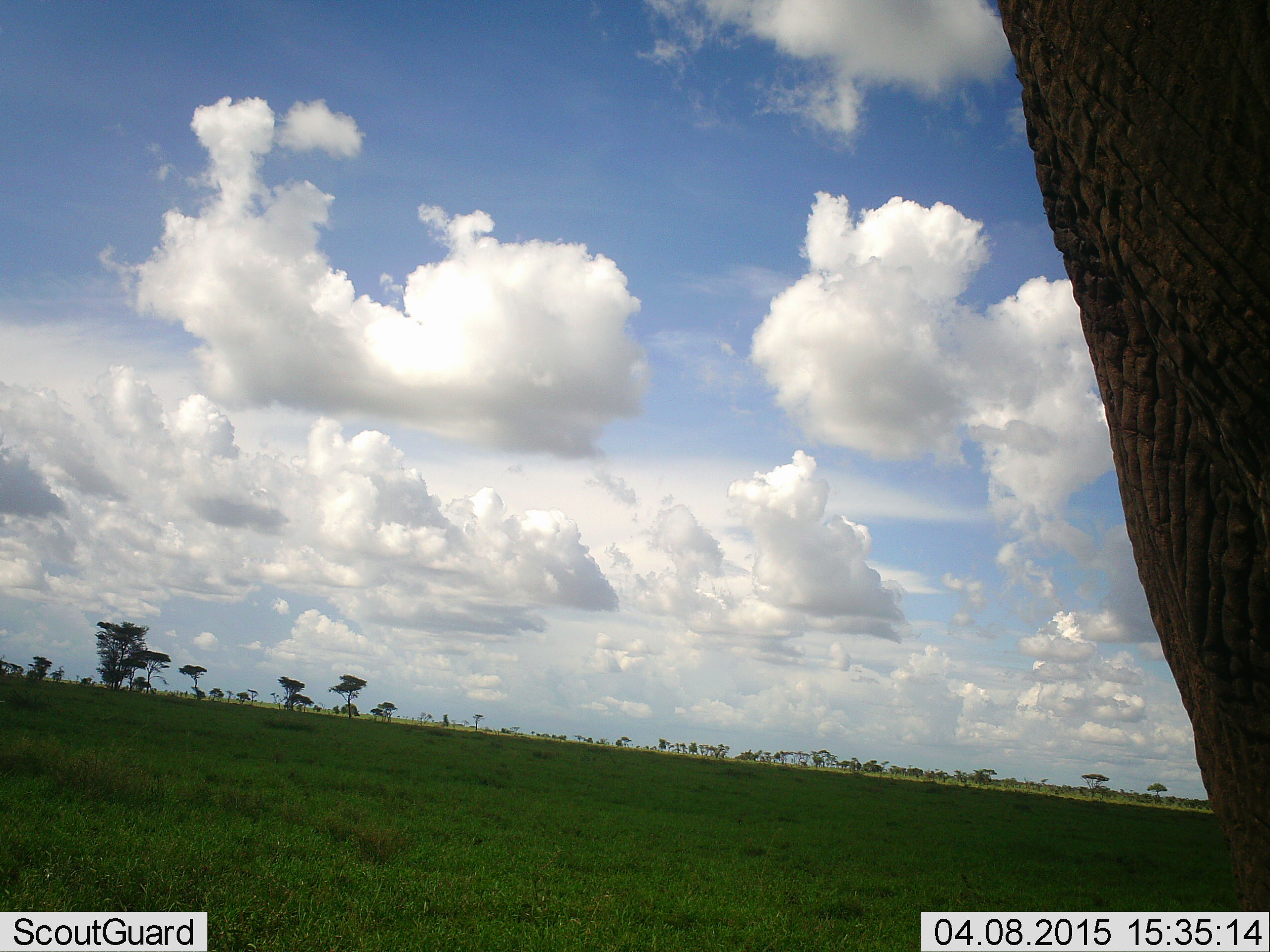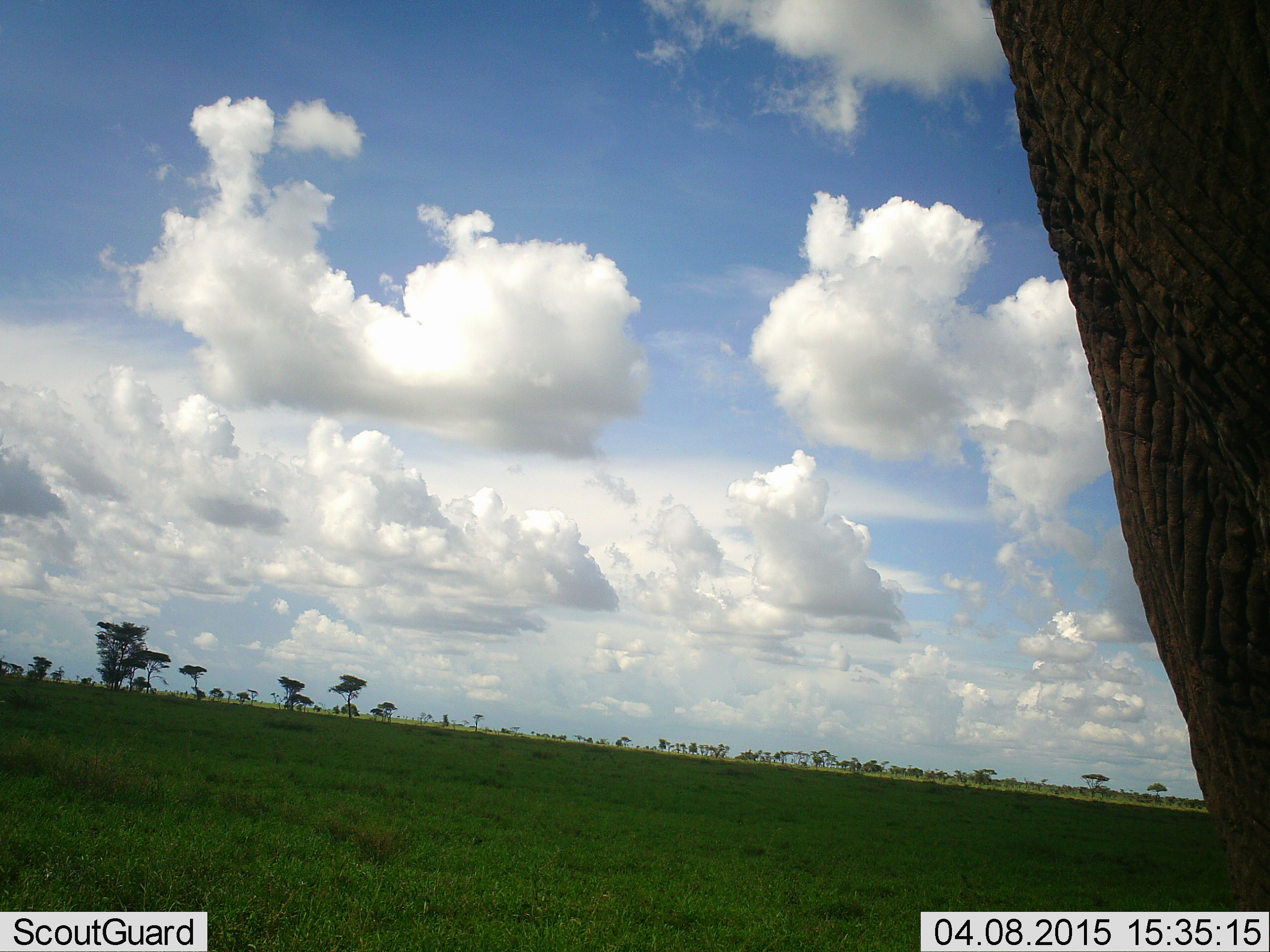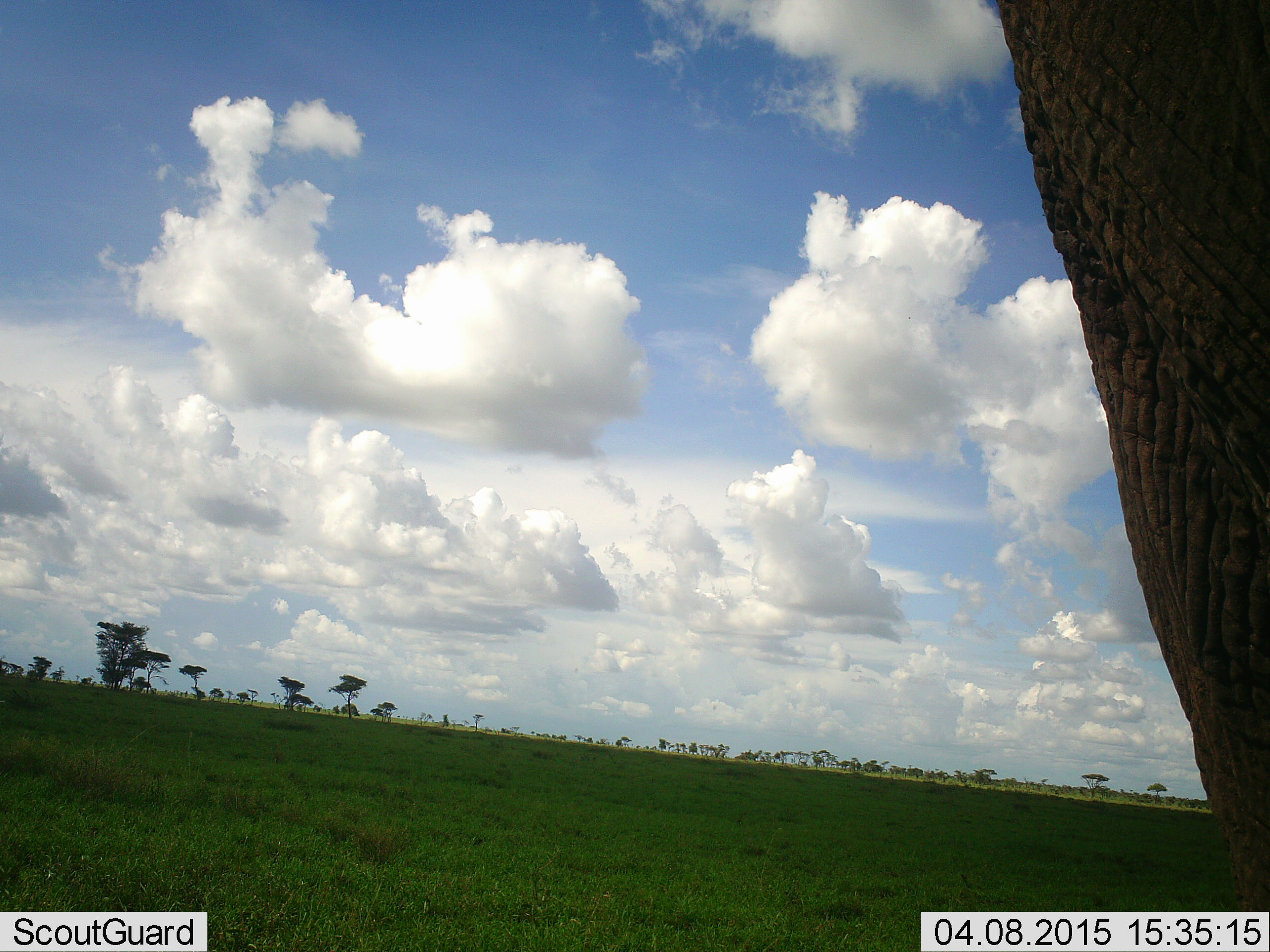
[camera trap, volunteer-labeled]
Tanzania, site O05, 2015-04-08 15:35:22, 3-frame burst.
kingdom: Animalia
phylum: Chordata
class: Mammalia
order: Proboscidea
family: Elephantidae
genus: Loxodonta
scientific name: Loxodonta africana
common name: african bush elephant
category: elephant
Elephant (african bush elephant) (Loxodonta africana), count 1. Behavior (volunteer vote fractions): standing 100%, resting 0%, moving 0%, interacting 0%. Young present (vote fraction): 0%. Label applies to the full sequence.